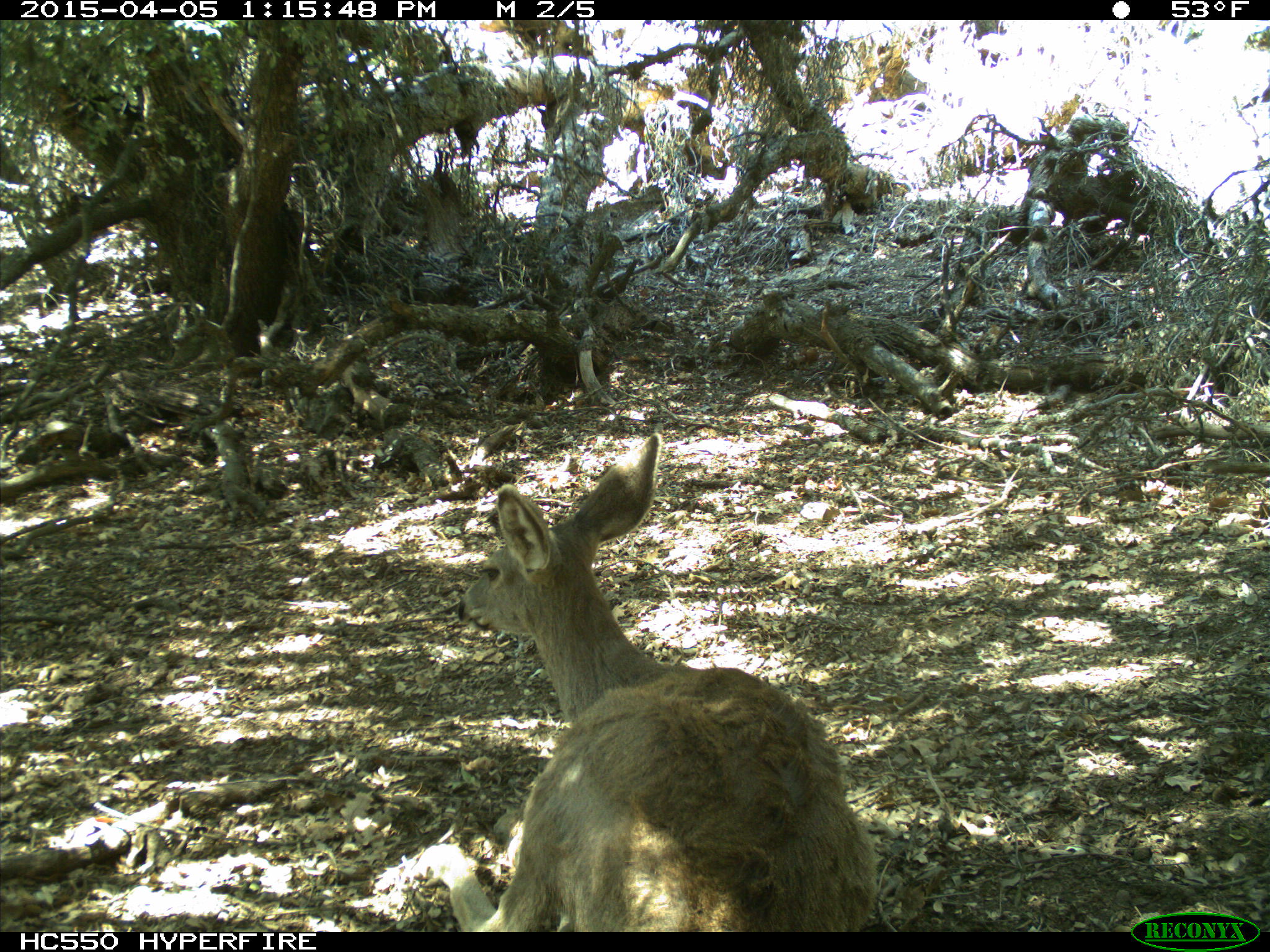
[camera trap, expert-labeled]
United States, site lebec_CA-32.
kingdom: Animalia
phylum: Chordata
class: Mammalia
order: Artiodactyla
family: Cervidae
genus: Odocoileus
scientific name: Odocoileus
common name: deer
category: unidentified deer